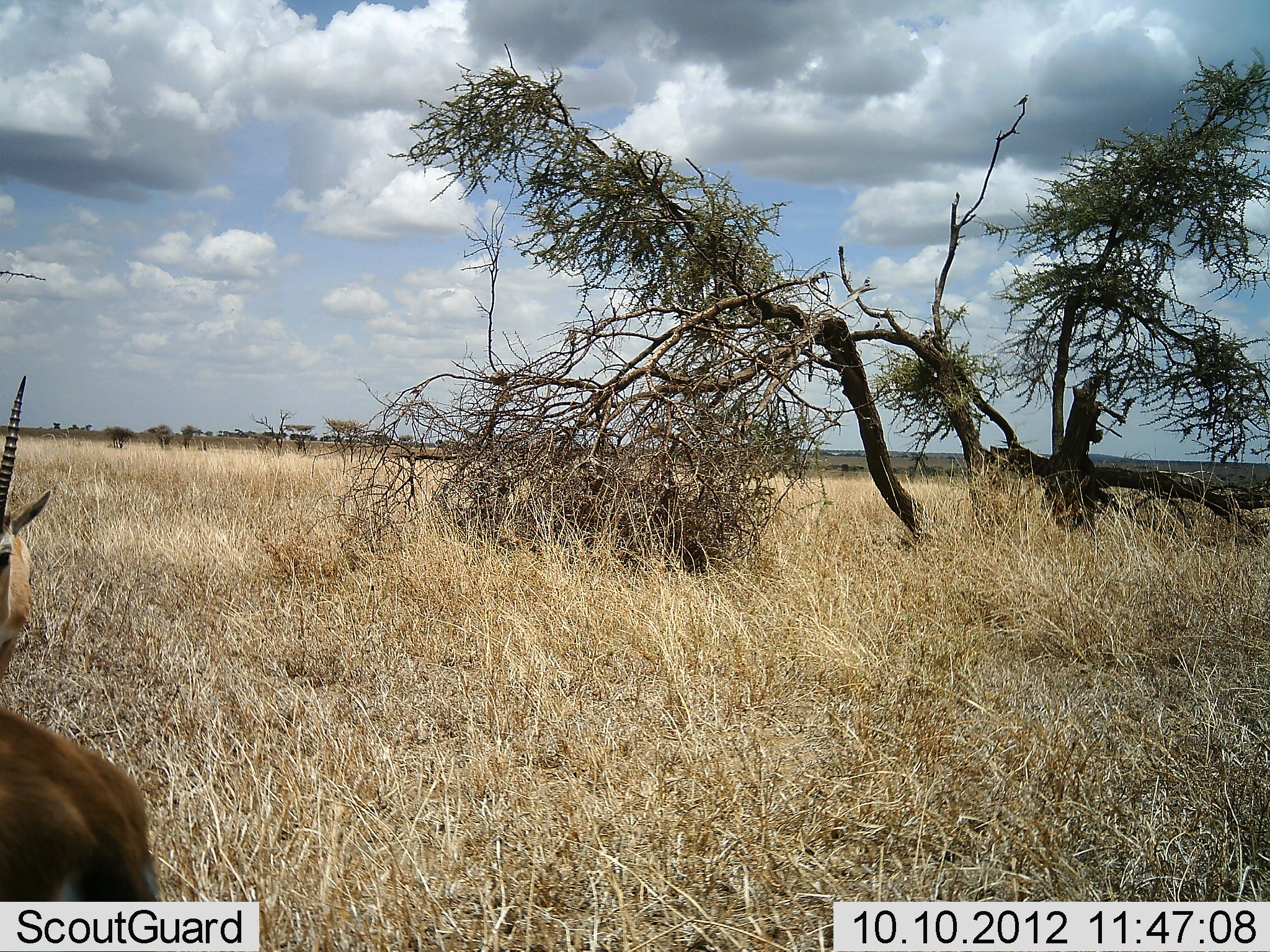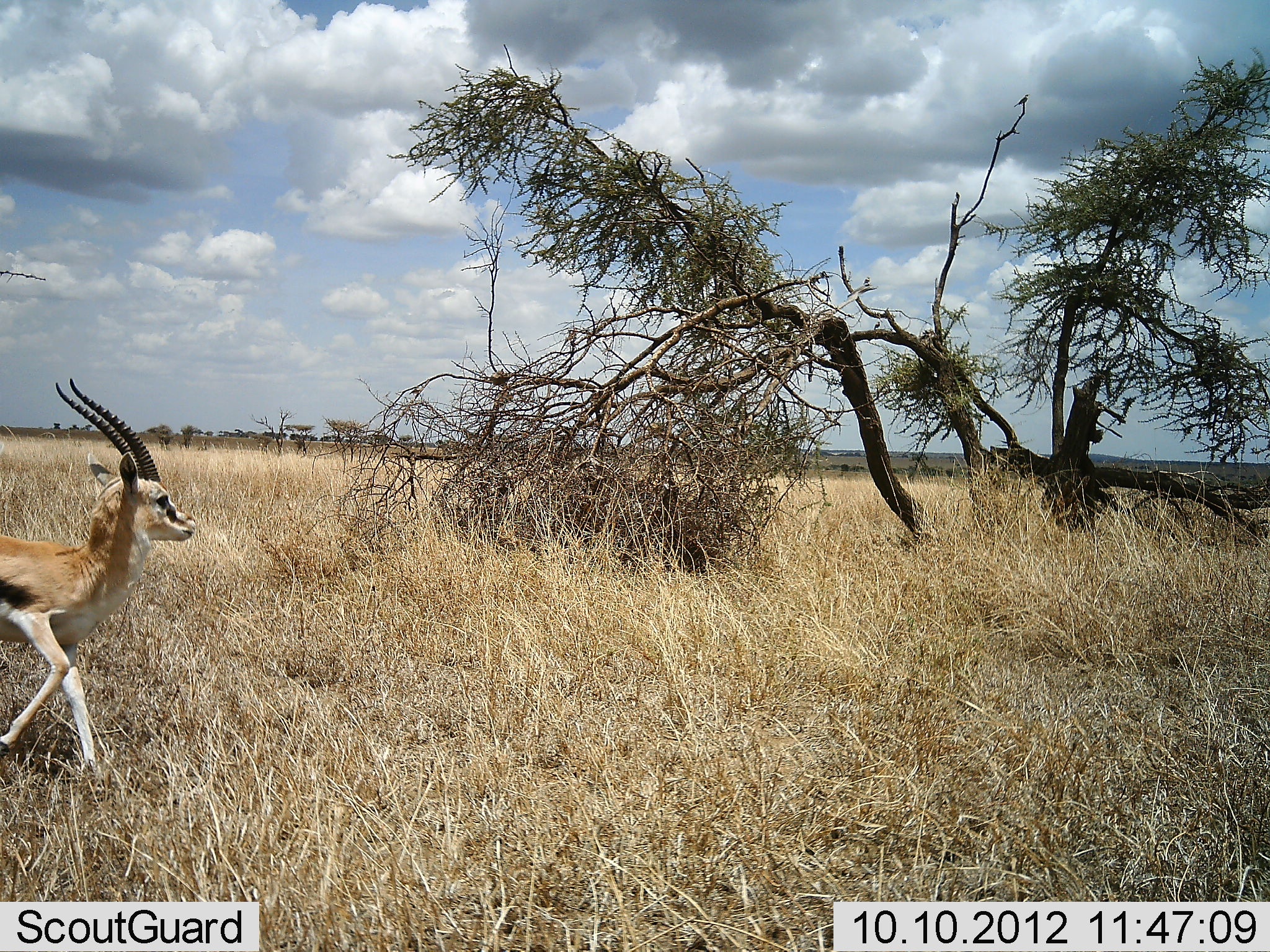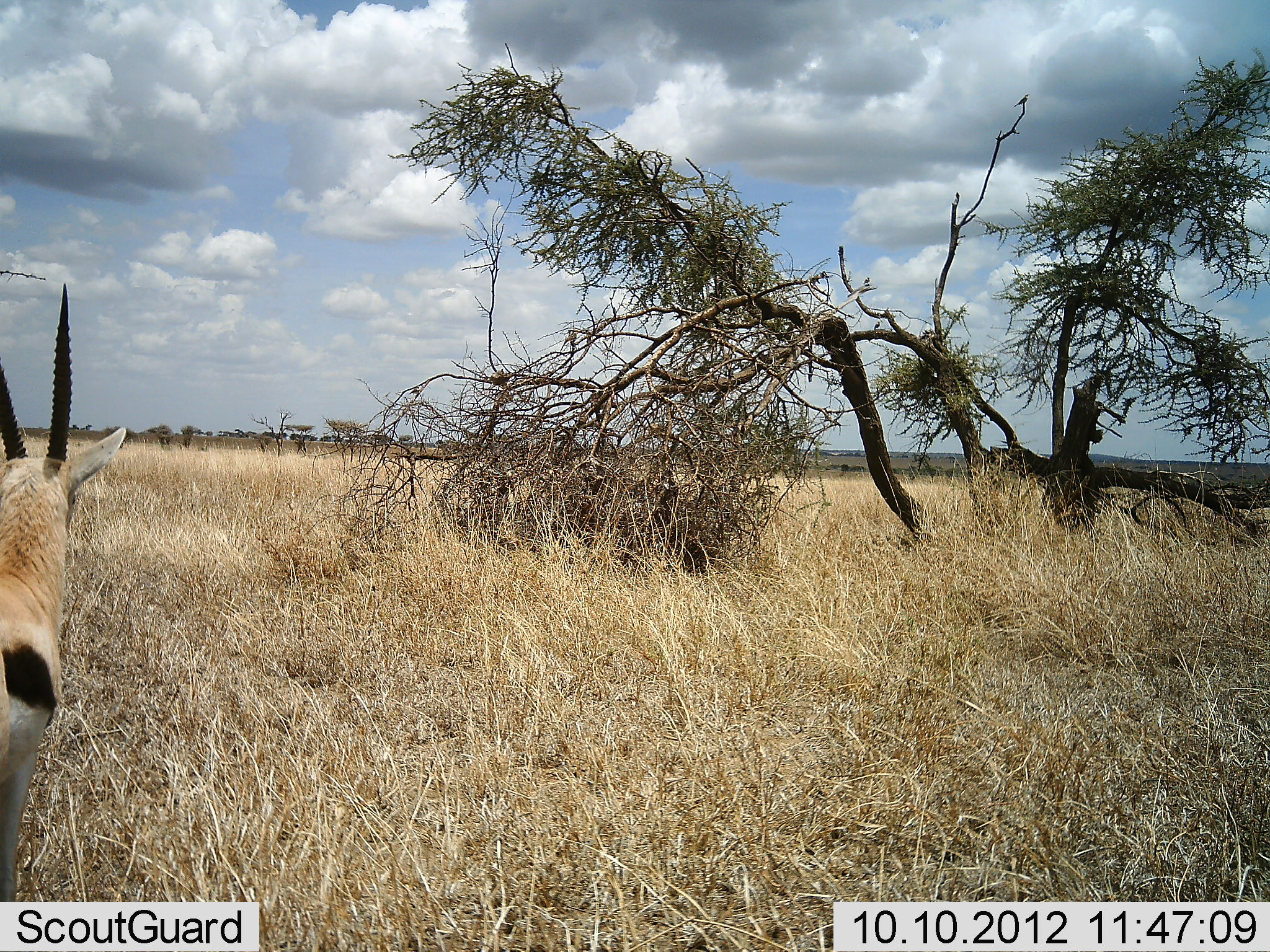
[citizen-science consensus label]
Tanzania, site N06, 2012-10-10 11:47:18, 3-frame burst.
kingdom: Animalia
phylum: Chordata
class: Mammalia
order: Artiodactyla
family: Bovidae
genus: Eudorcas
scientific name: Eudorcas thomsonii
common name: thomson's gazelle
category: gazellethomsons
Gazellethomsons (thomson's gazelle) (Eudorcas thomsonii), count 2. Behavior (volunteer vote fractions): standing 0%, resting 0%, moving 100%, interacting 10%. Young present (vote fraction): 0%. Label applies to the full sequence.